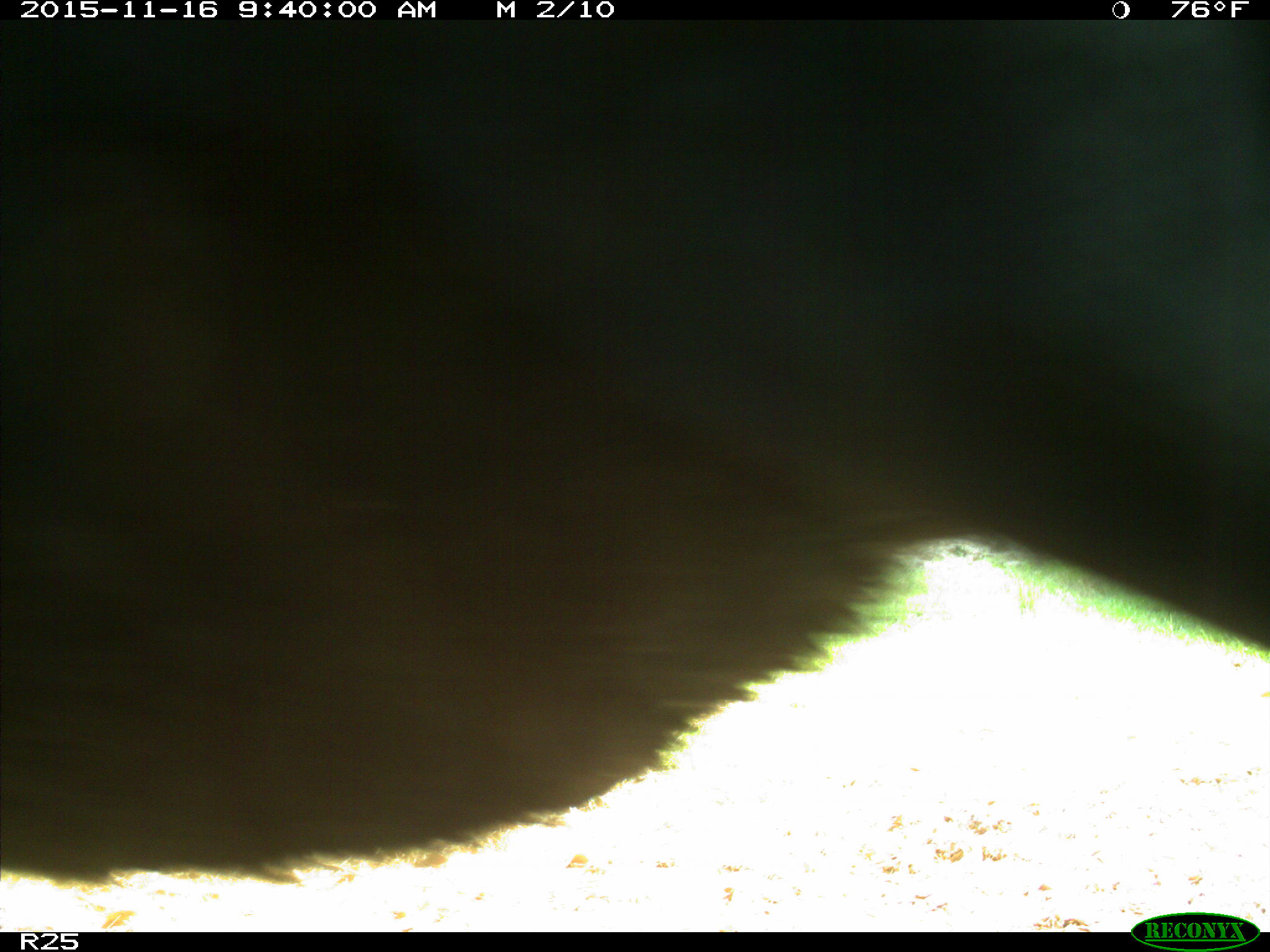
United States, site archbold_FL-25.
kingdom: Animalia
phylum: Chordata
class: Mammalia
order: Artiodactyla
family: Bovidae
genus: Bos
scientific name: Bos taurus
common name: domestic cow